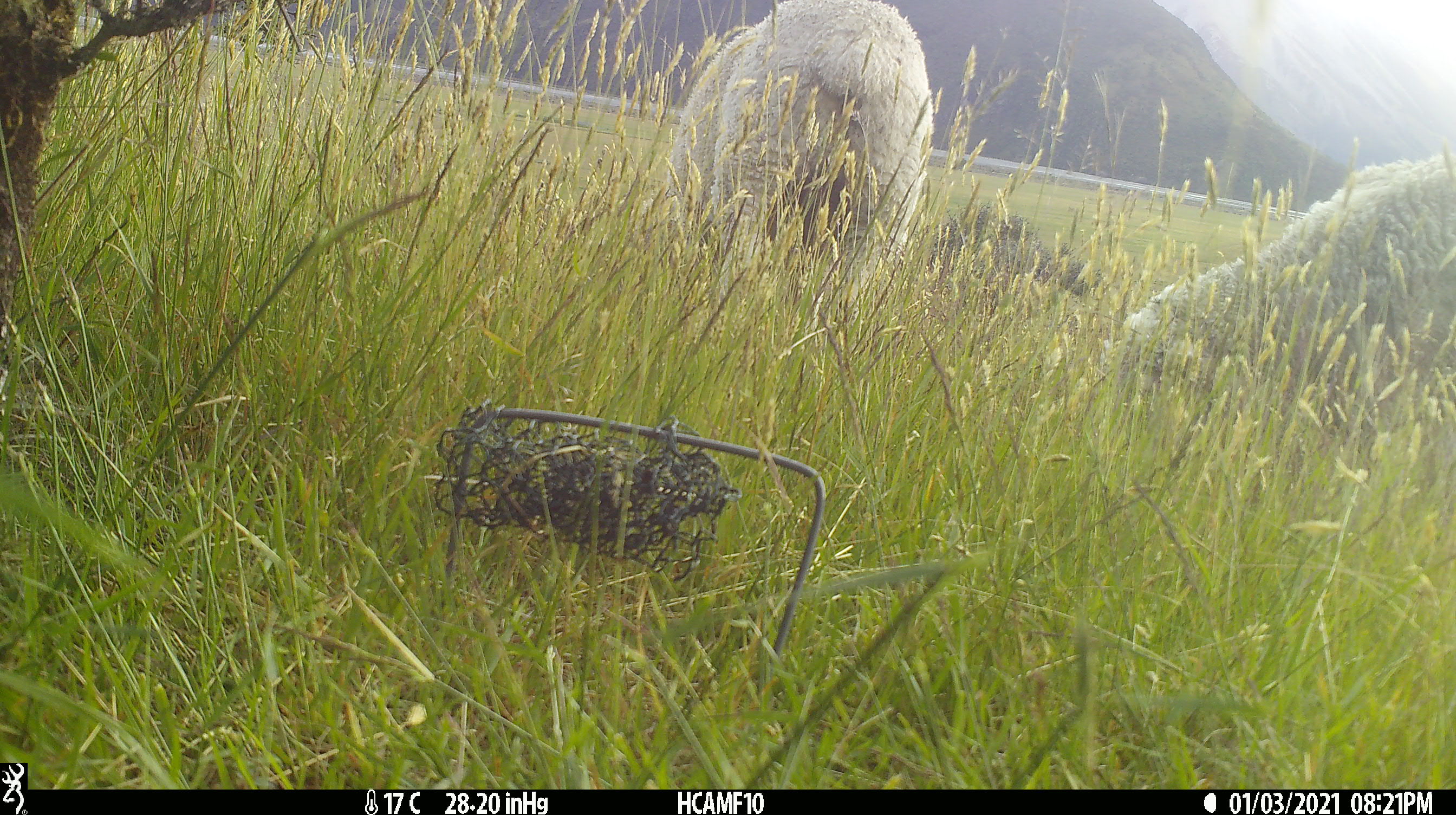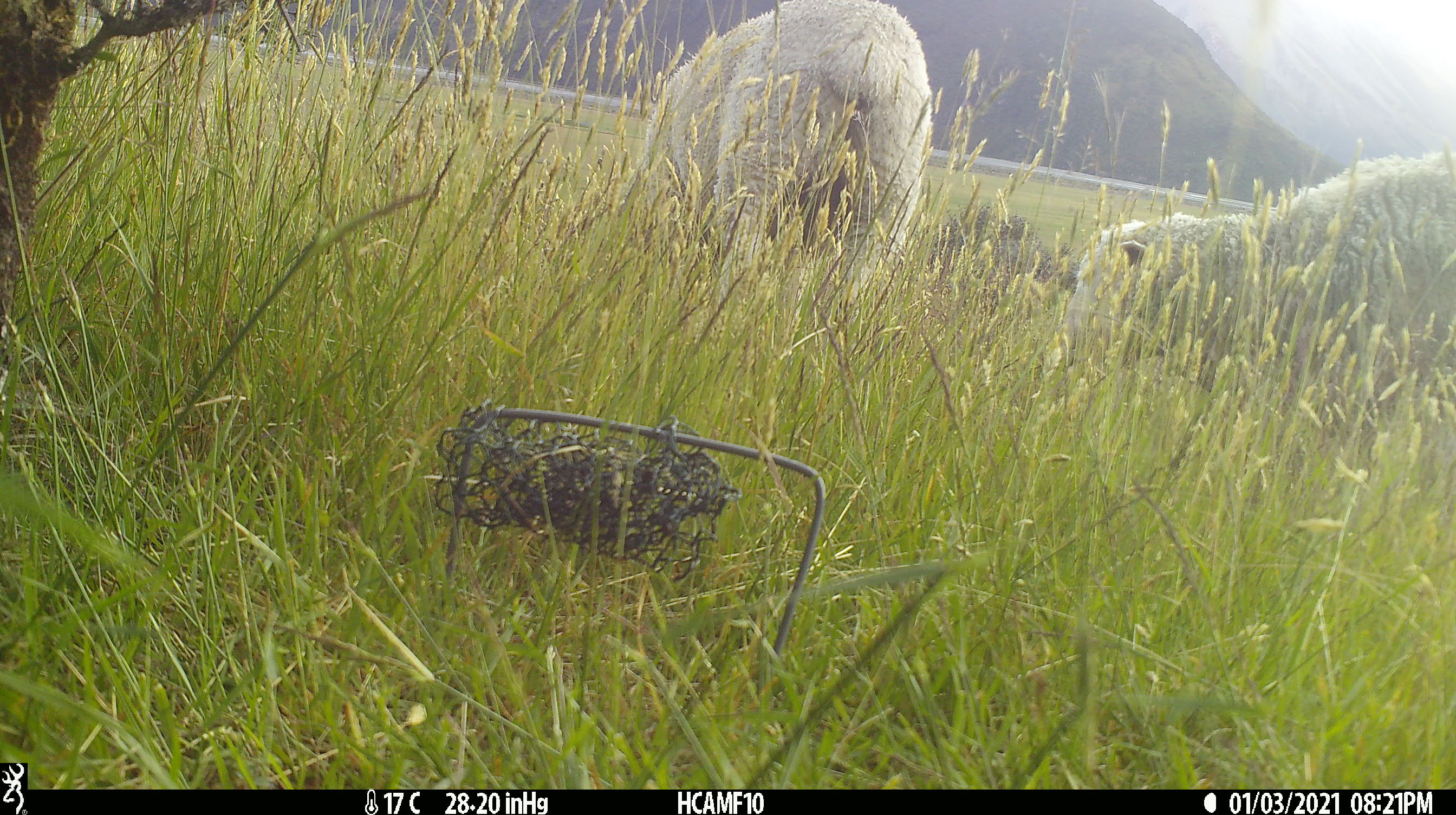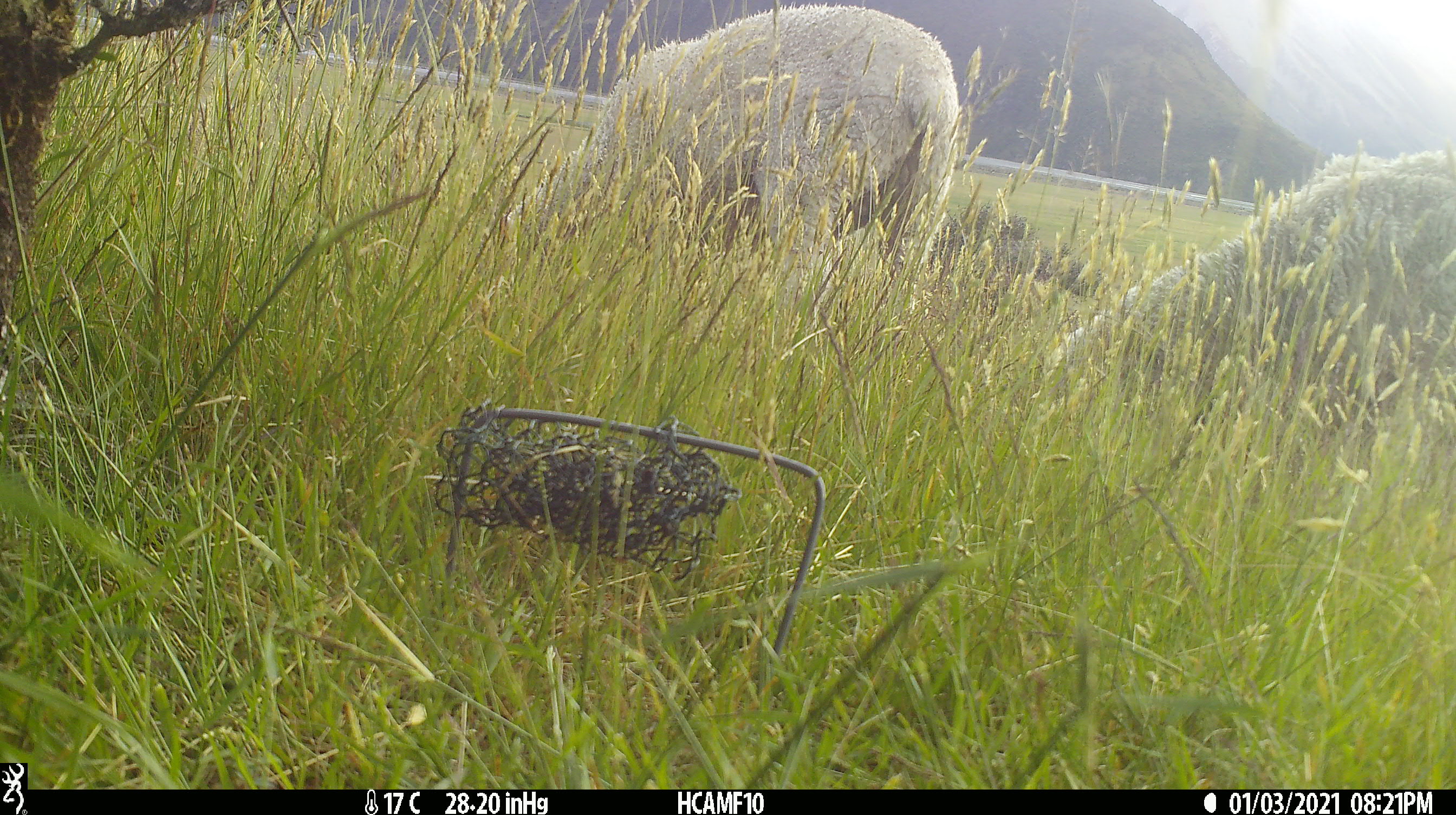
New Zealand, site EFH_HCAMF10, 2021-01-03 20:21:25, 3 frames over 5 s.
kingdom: Animalia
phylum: Chordata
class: Mammalia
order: Artiodactyla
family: Bovidae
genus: Ovis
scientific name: Ovis aries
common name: domestic sheep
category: sheep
Sheep (domestic sheep) (Ovis aries).